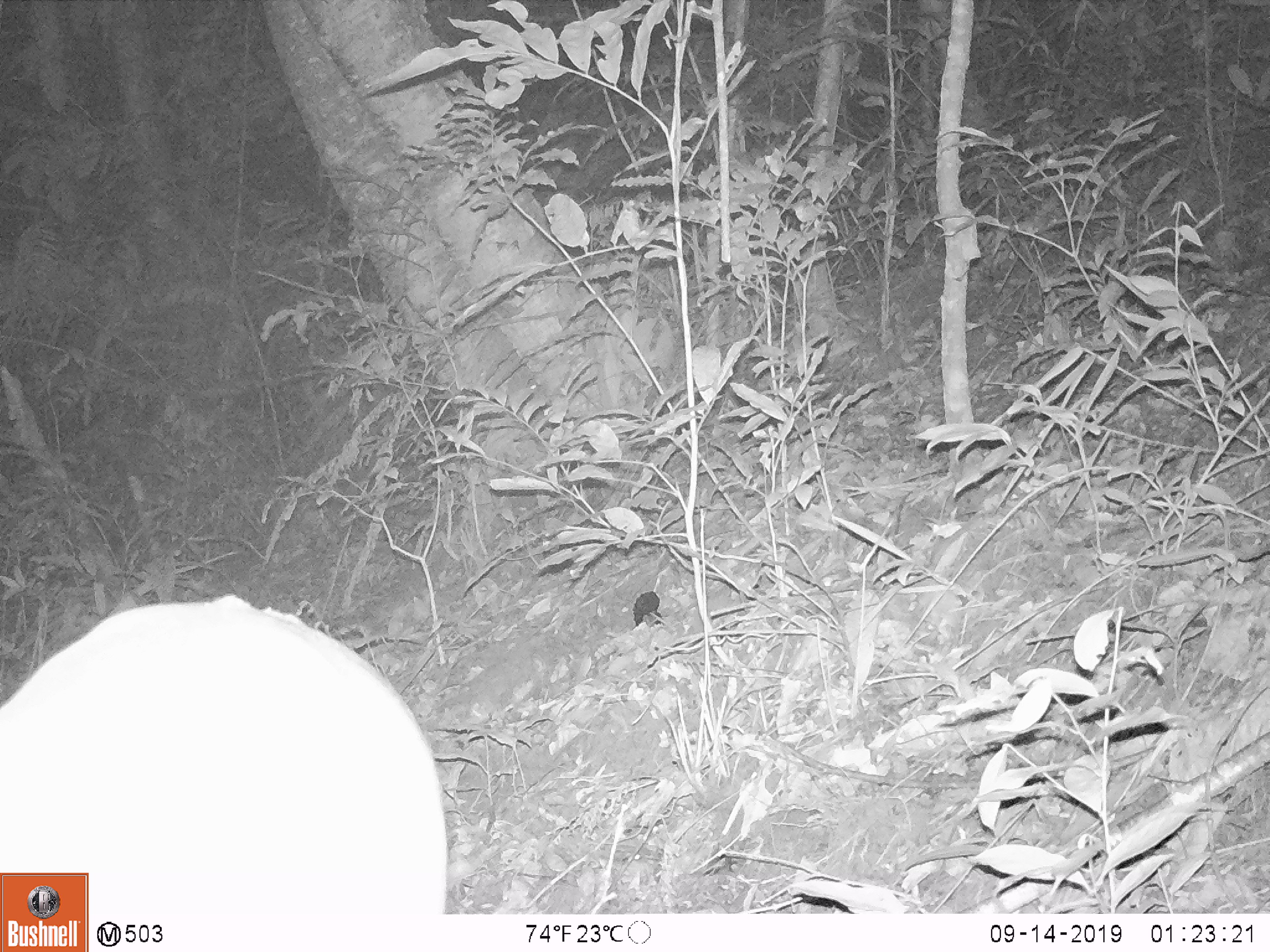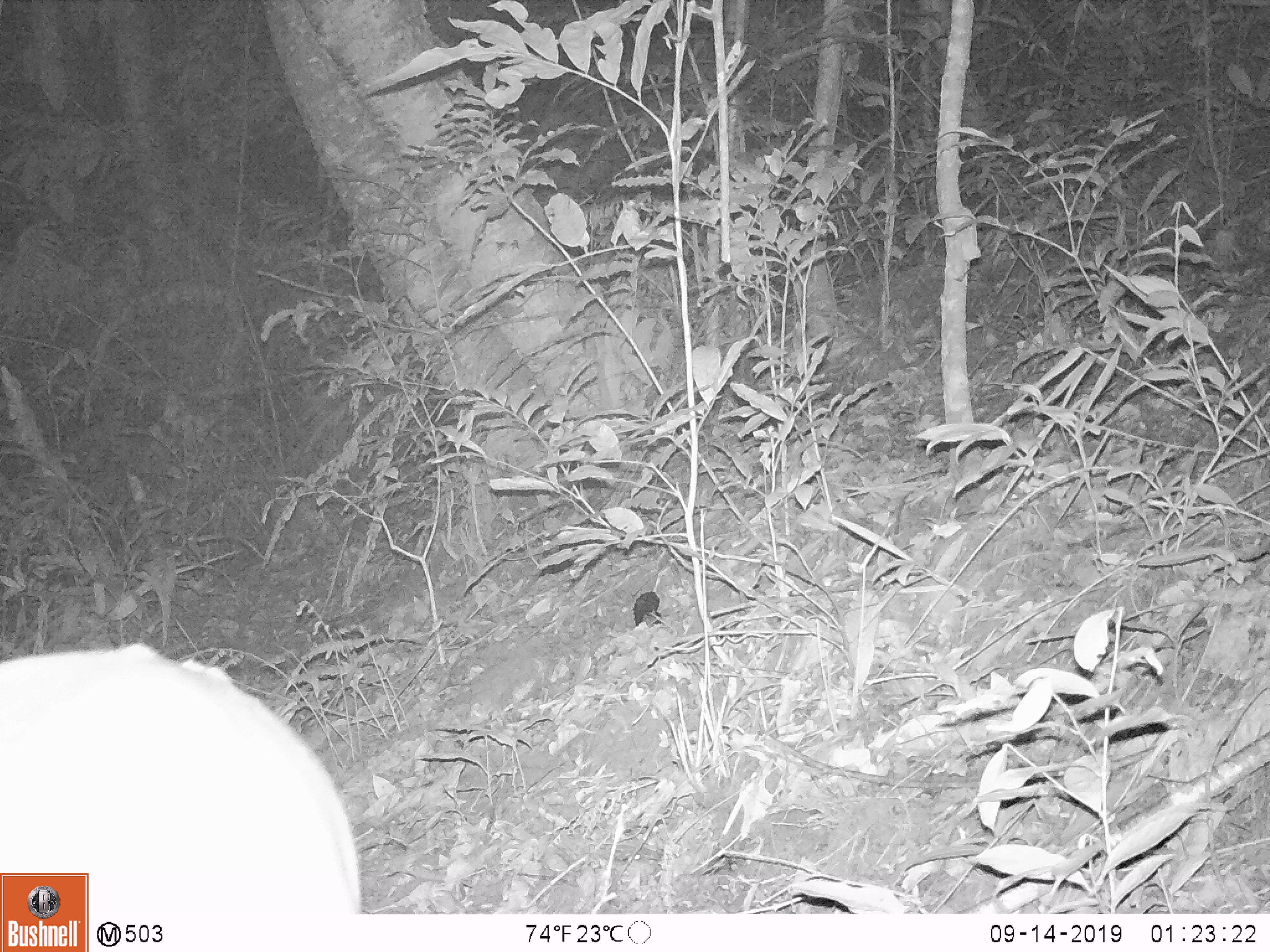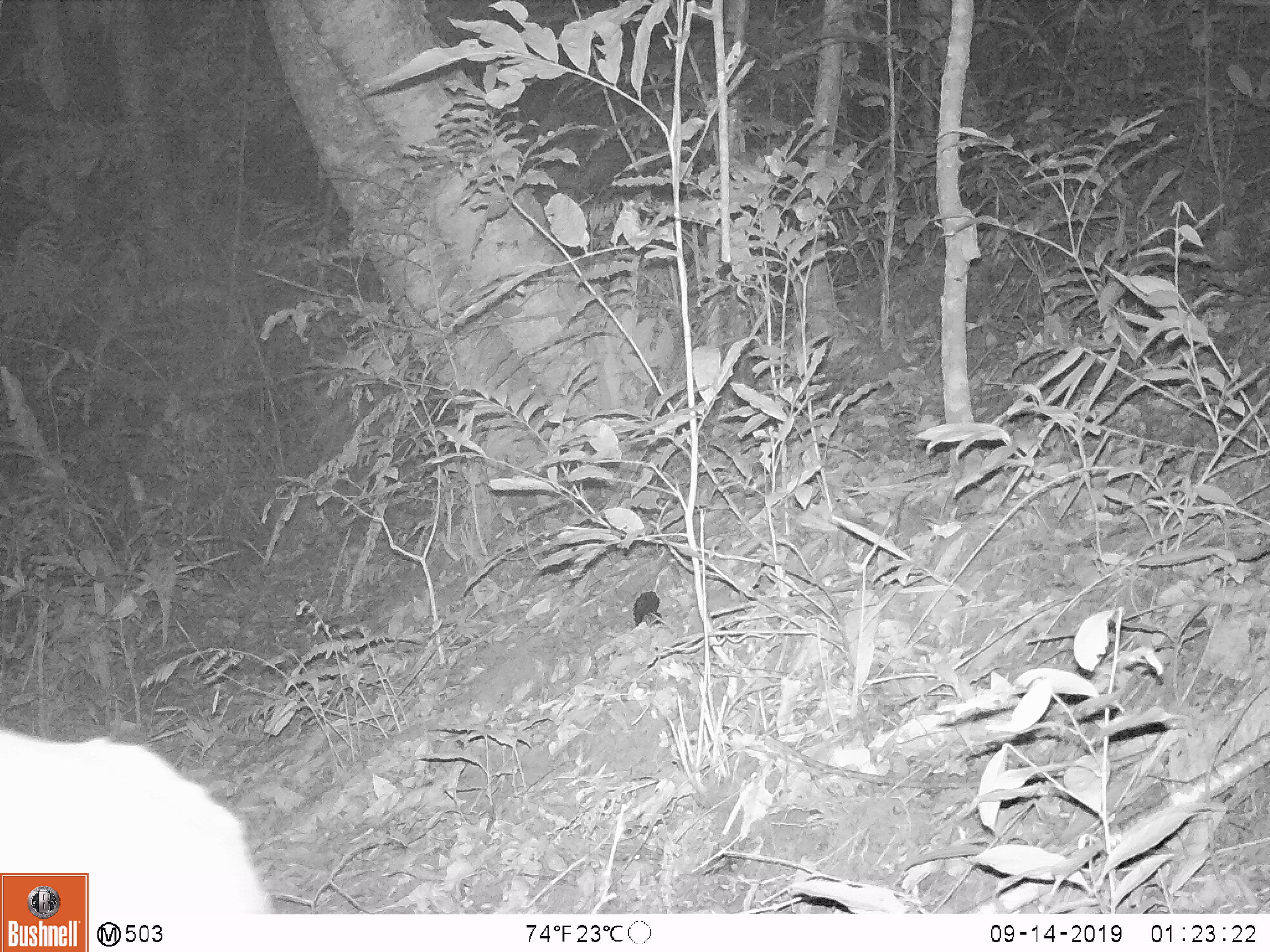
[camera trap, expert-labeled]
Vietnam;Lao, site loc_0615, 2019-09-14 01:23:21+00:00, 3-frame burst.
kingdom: Animalia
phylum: Chordata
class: Mammalia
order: Artiodactyla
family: Cervidae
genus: Muntiacus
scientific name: Muntiacus muntjak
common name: red muntjac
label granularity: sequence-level